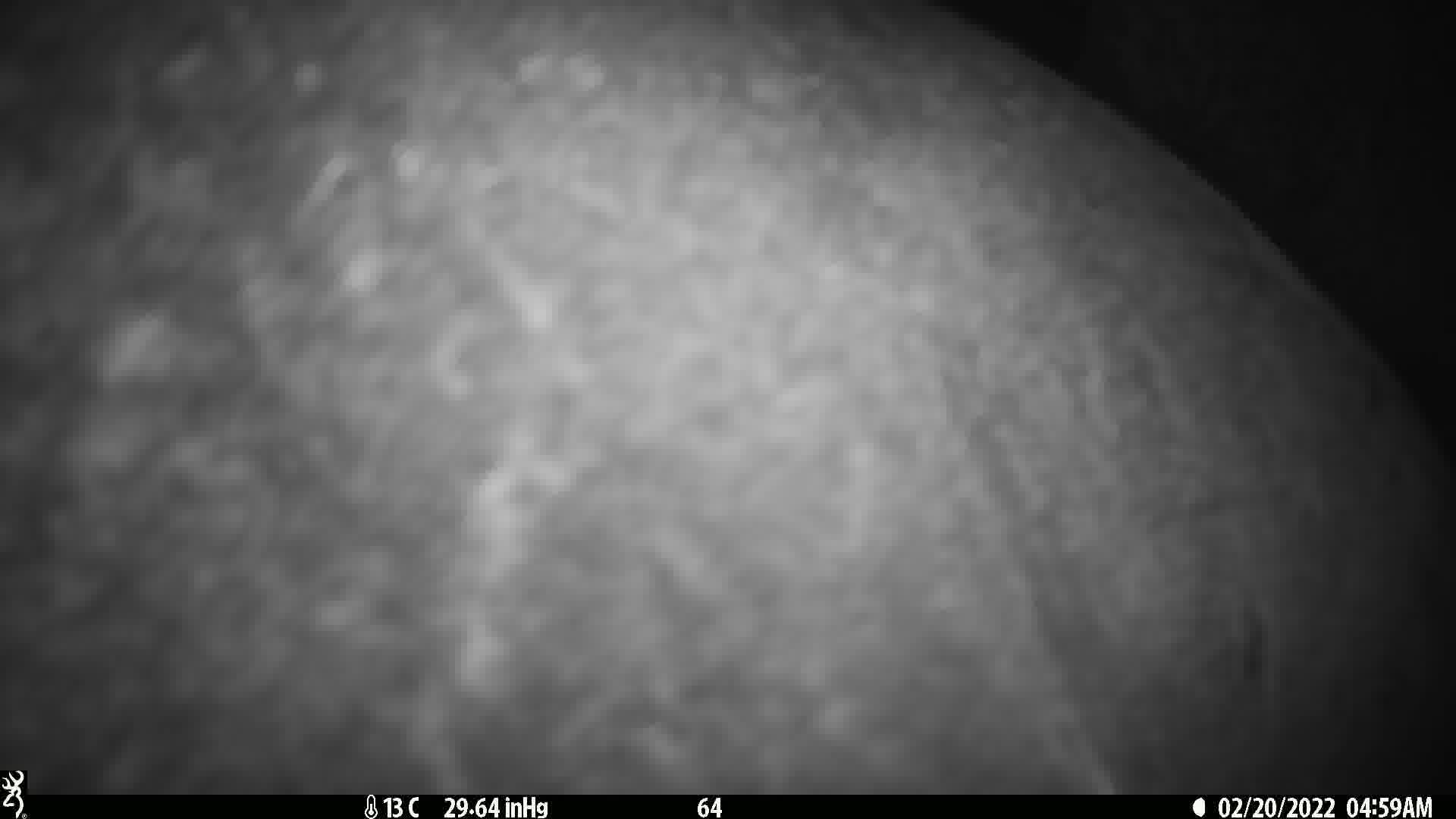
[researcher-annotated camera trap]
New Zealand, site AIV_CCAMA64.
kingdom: Animalia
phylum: Chordata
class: Mammalia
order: Carnivora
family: Otariidae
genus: Phocarctos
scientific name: Phocarctos hookeri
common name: new zealand sea lion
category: sealion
Sealion (new zealand sea lion) (Phocarctos hookeri).